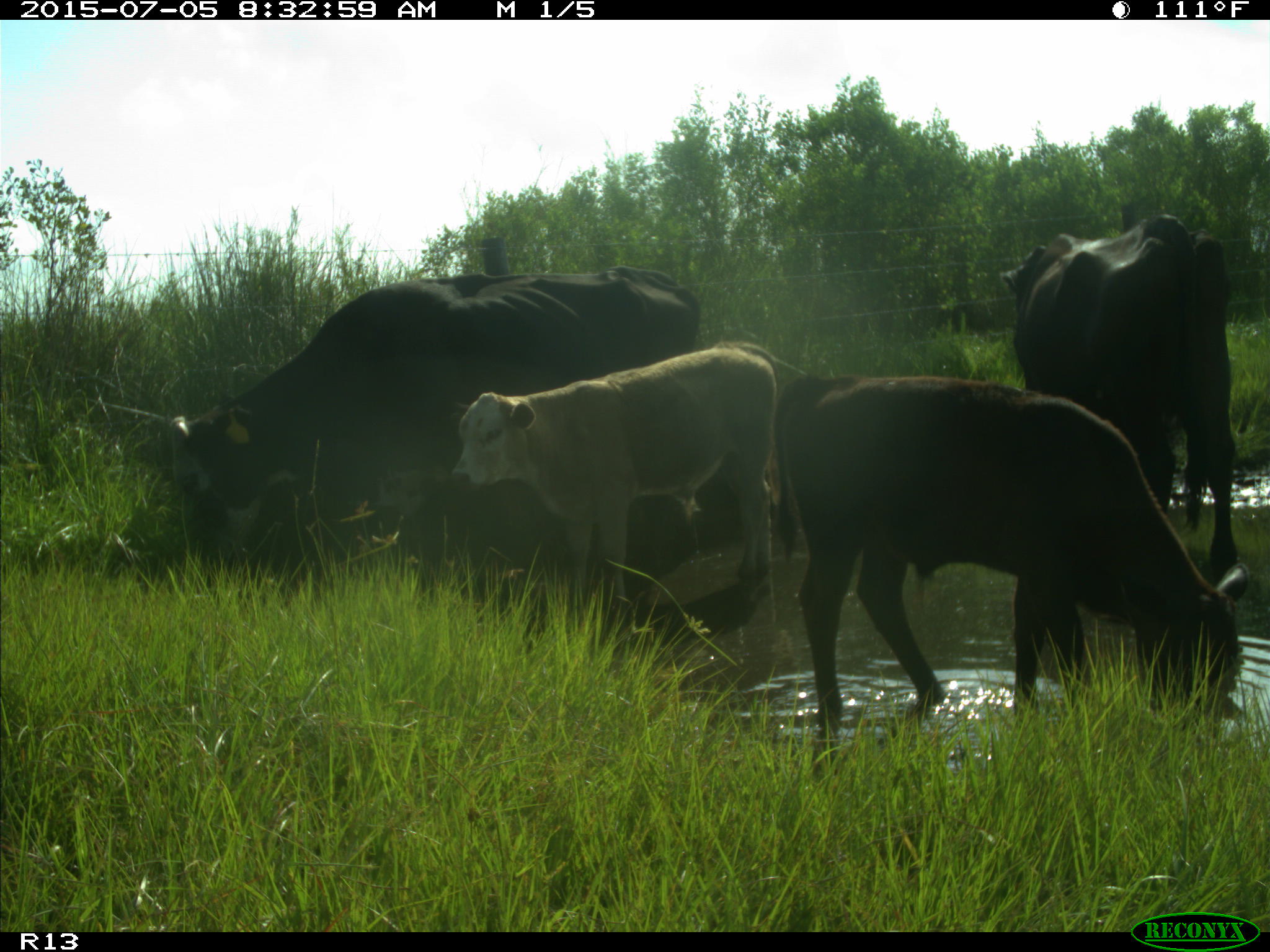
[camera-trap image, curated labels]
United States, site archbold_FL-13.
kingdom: Animalia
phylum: Chordata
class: Mammalia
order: Artiodactyla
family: Bovidae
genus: Bos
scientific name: Bos taurus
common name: domestic cow